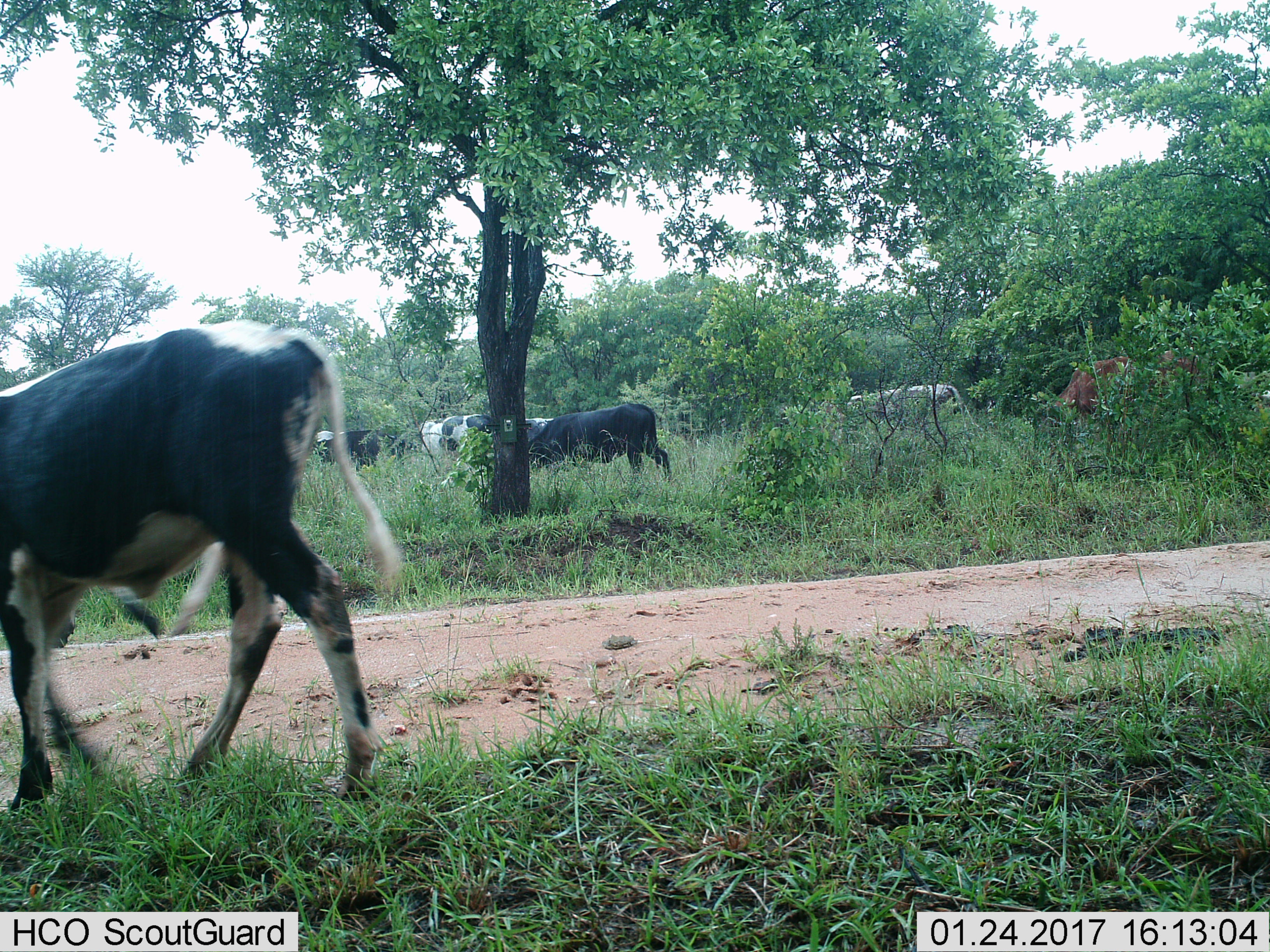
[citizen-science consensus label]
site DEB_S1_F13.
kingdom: Animalia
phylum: Chordata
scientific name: Vertebrata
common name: domestic animal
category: domesticanimal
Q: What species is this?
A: Domesticanimal (domestic animal) (Vertebrata).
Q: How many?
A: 7.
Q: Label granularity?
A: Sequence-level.